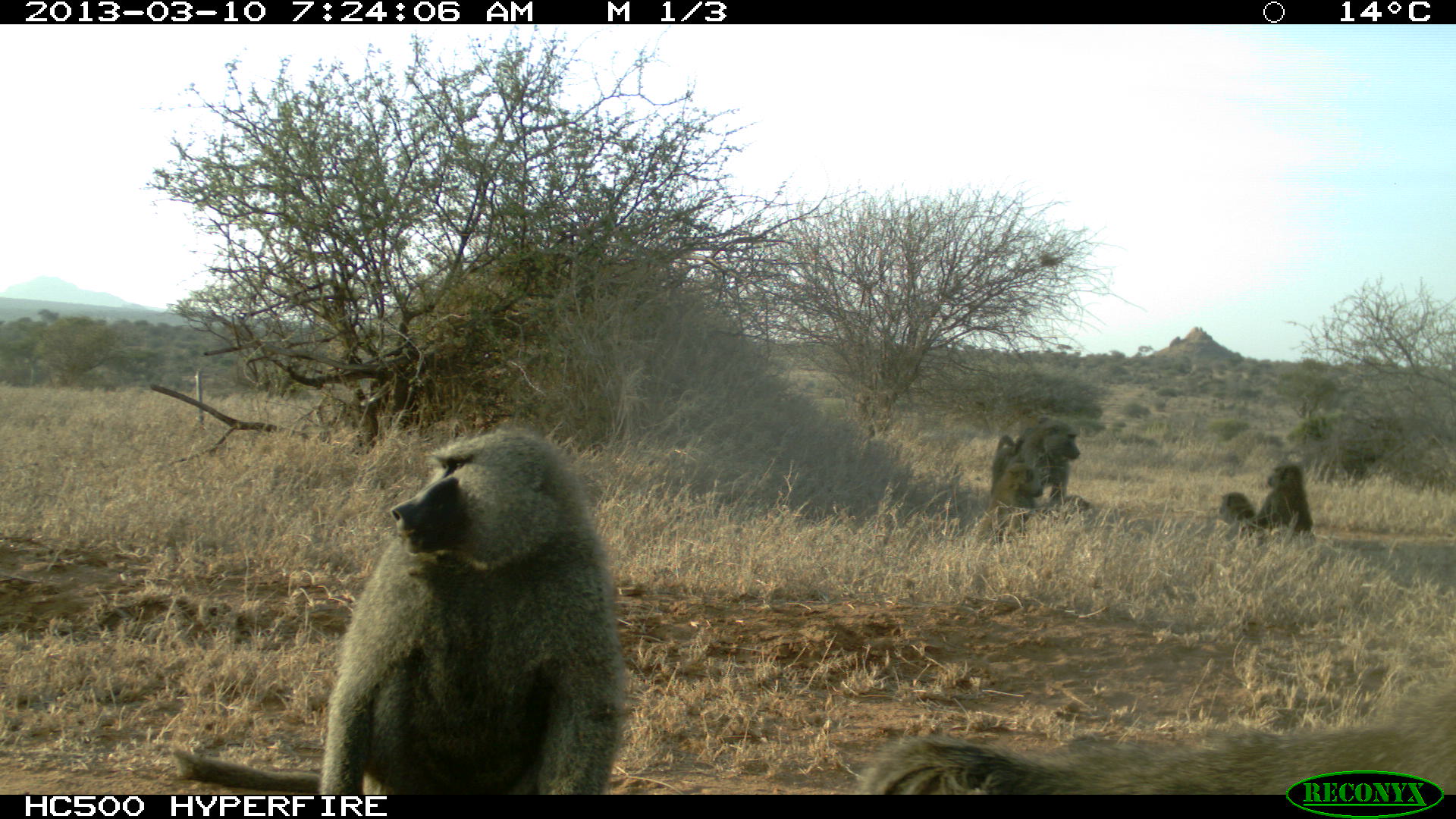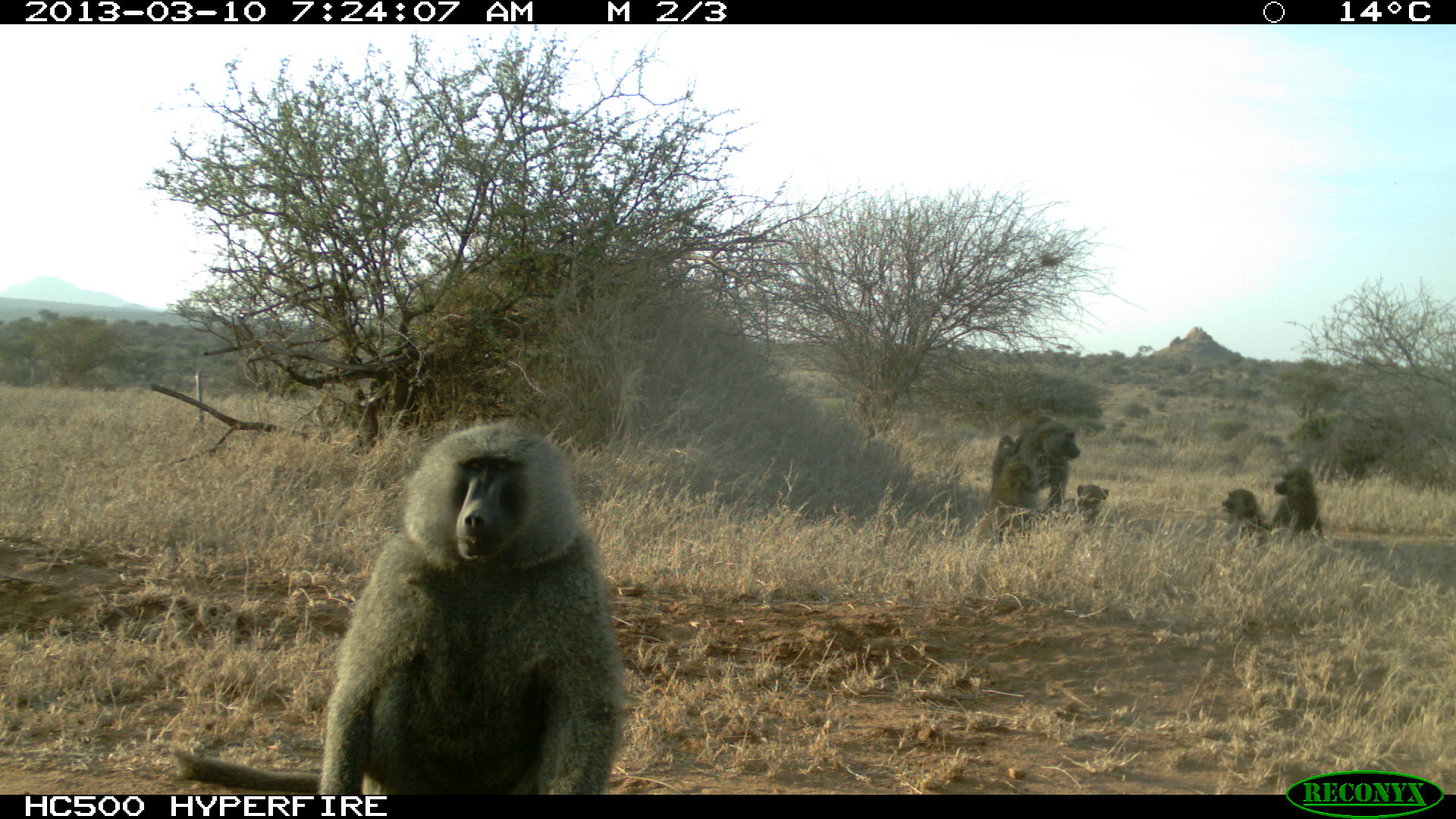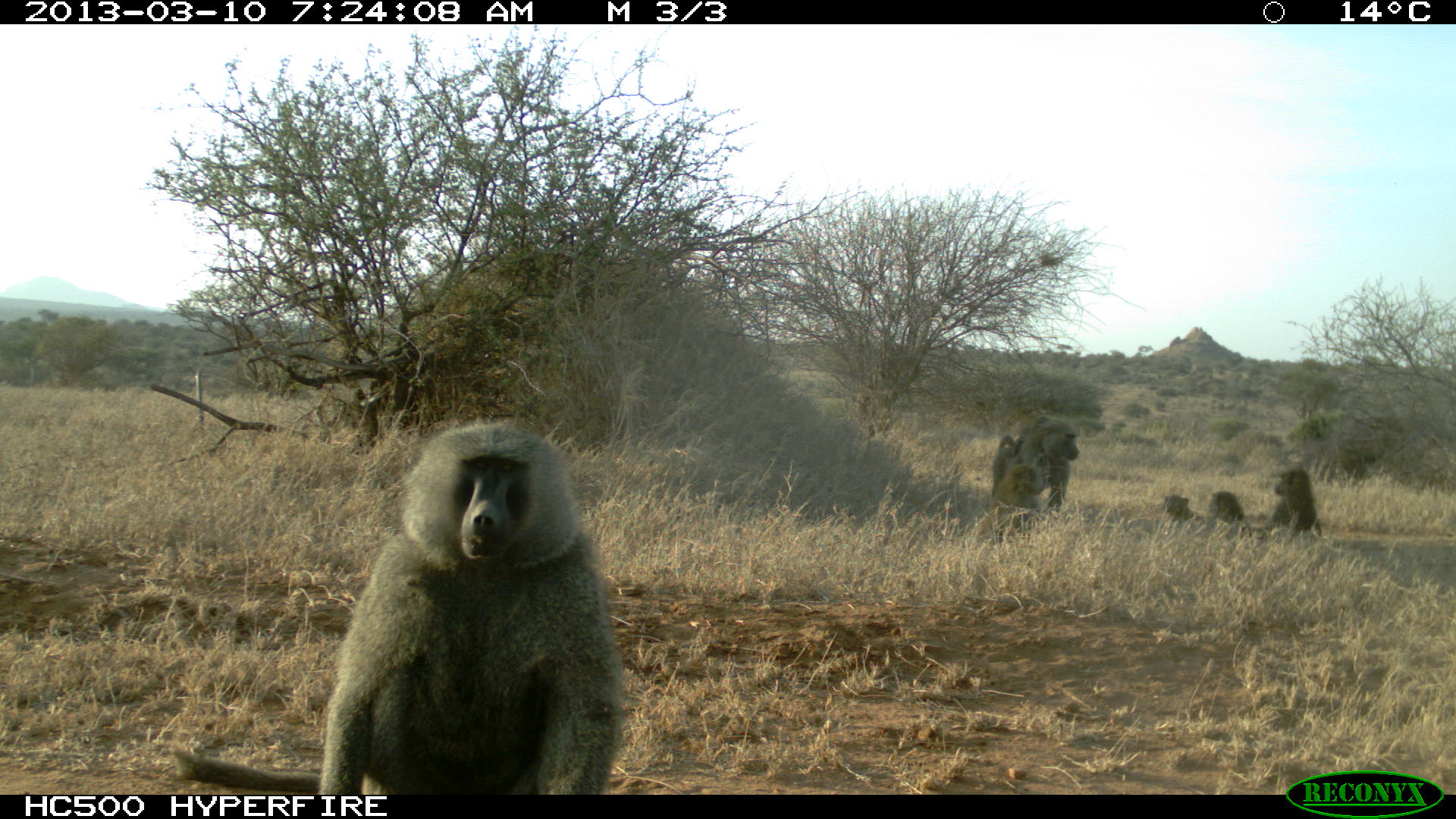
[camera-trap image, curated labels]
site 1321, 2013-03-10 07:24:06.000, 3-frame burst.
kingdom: Animalia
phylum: Chordata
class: Mammalia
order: Primates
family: Cercopithecidae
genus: Papio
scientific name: Papio anubis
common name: olive baboon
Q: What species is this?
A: Papio anubis (olive baboon).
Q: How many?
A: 7.